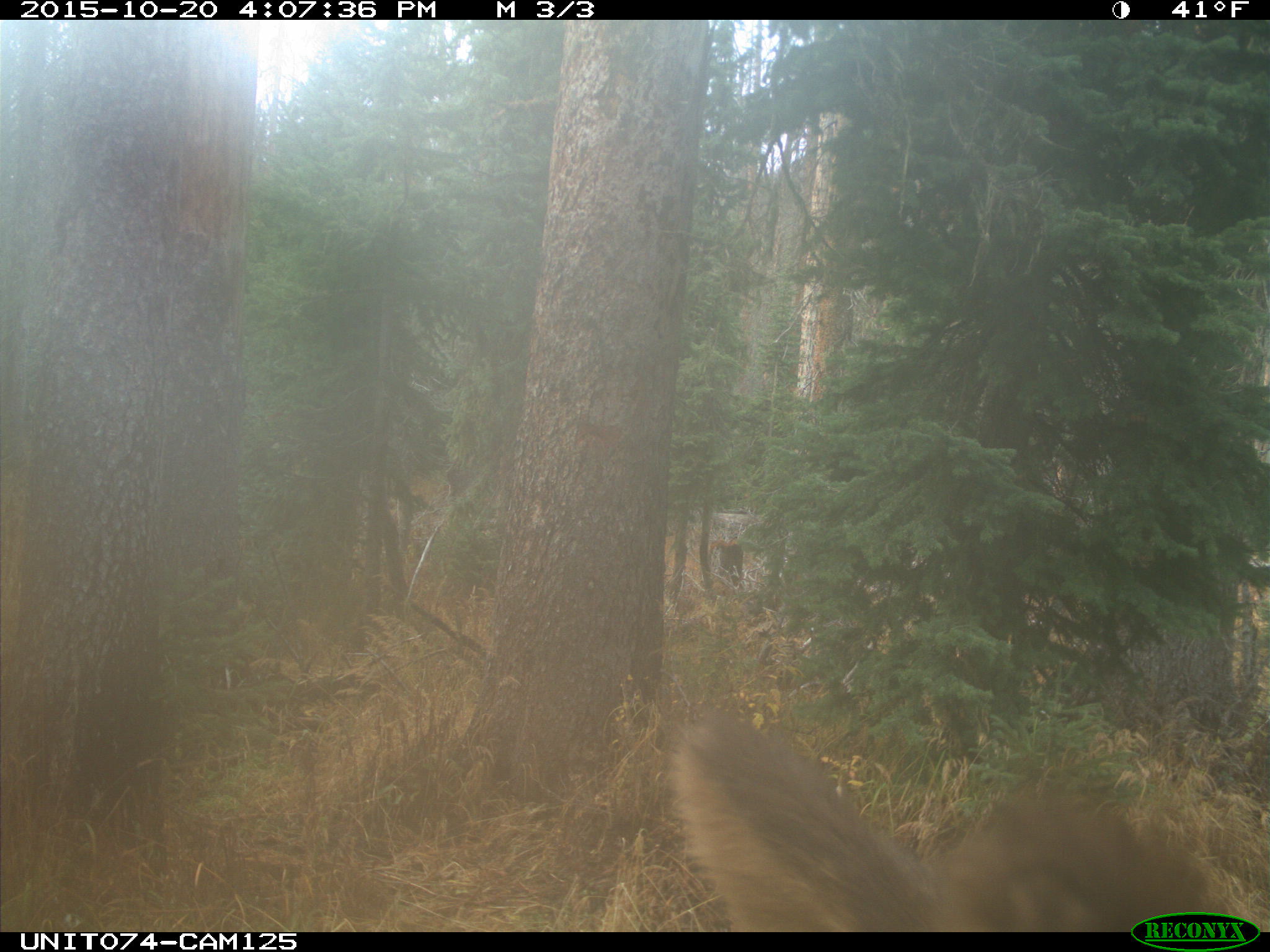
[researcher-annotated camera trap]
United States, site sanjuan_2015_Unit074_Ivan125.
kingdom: Animalia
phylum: Chordata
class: Mammalia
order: Artiodactyla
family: Cervidae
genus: Cervus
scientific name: Cervus elaphus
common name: red deer